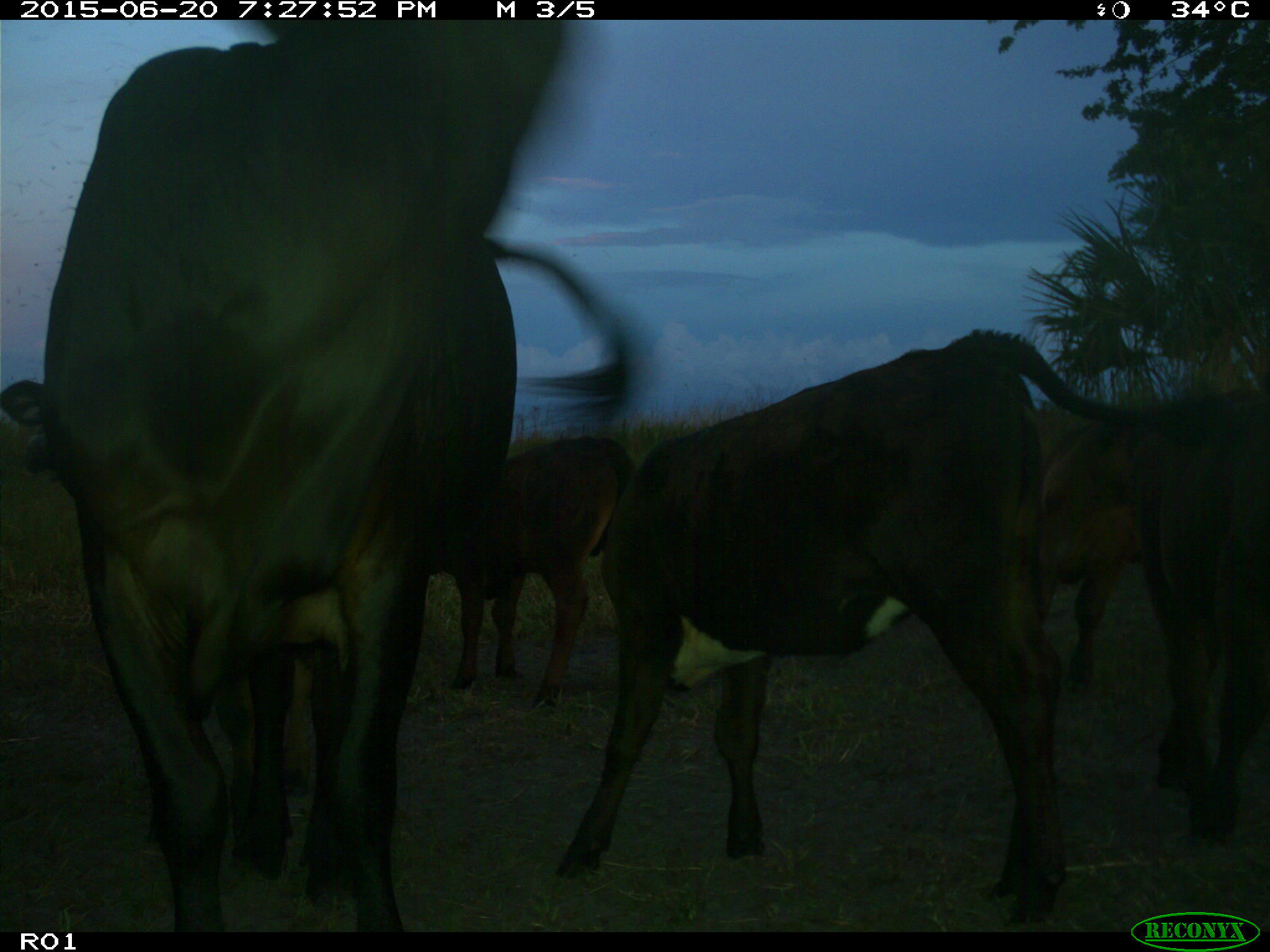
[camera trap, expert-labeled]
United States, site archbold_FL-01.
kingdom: Animalia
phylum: Chordata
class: Mammalia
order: Artiodactyla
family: Bovidae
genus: Bos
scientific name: Bos taurus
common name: domestic cow